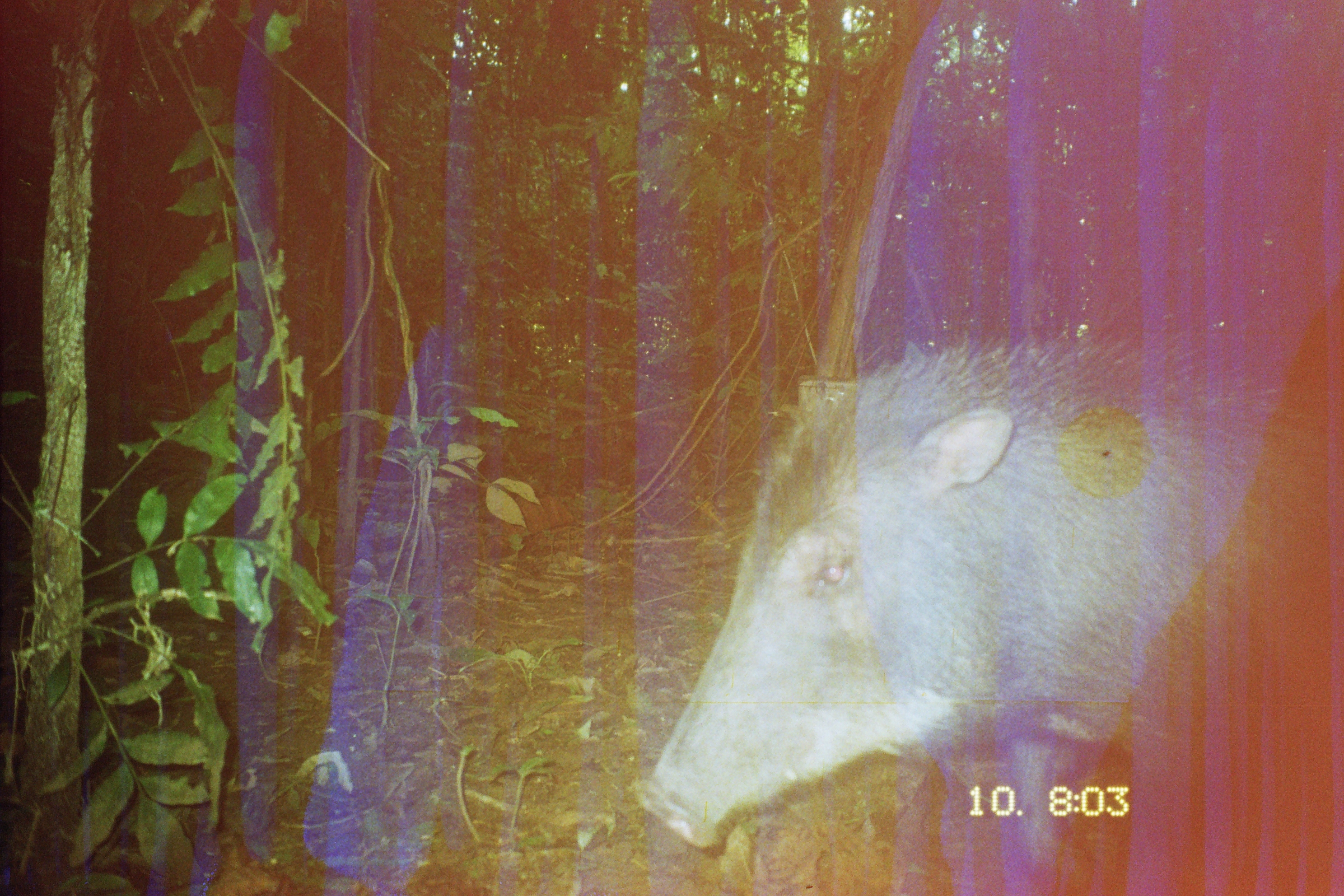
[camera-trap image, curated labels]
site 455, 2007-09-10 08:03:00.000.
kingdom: Animalia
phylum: Chordata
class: Mammalia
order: Artiodactyla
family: Tayassuidae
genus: Tayassu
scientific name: Tayassu pecari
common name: white-lipped peccary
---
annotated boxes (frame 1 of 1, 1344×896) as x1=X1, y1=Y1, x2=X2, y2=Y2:
tayassu pecari: x1=631, y1=318, x2=1340, y2=893